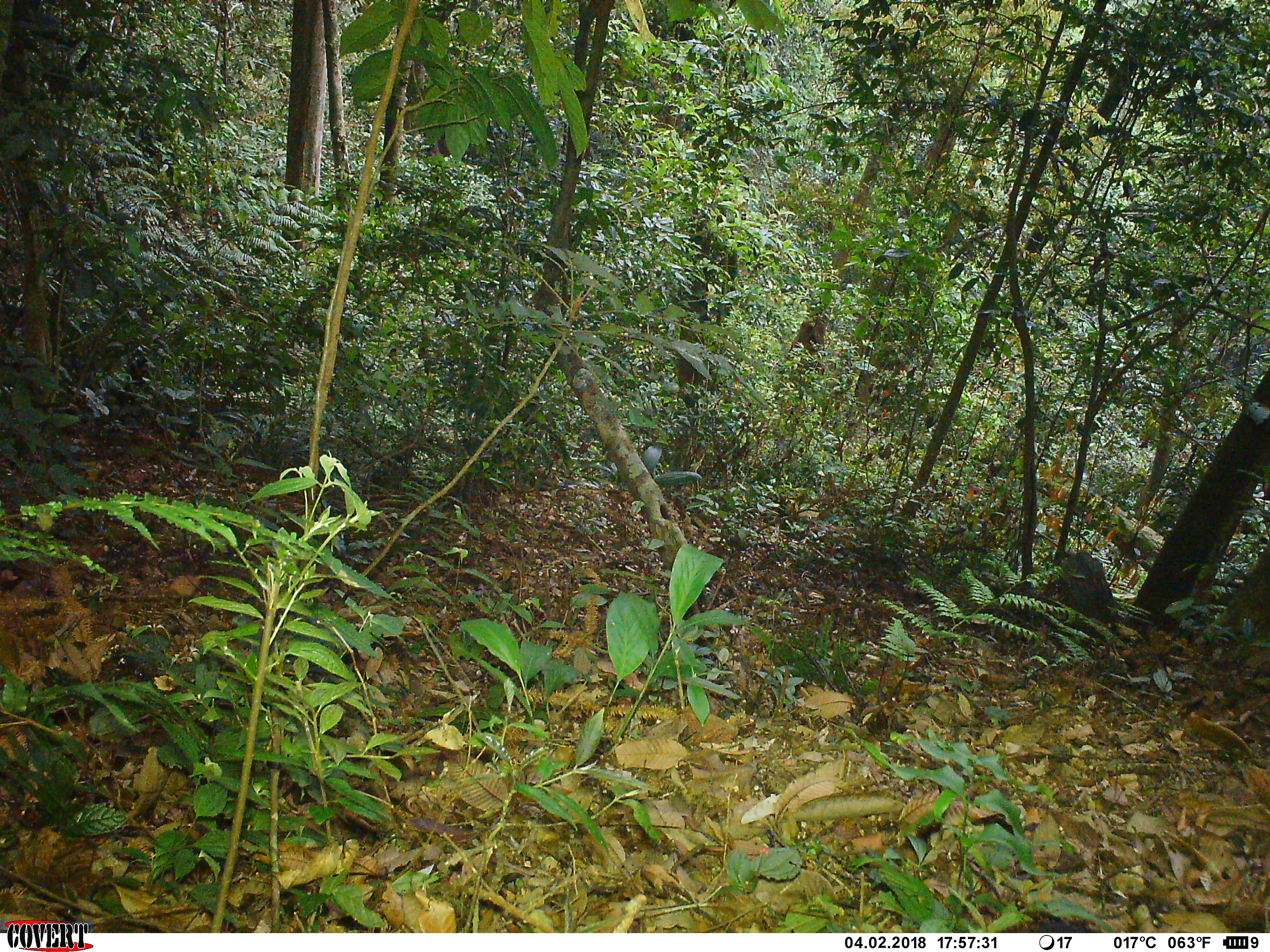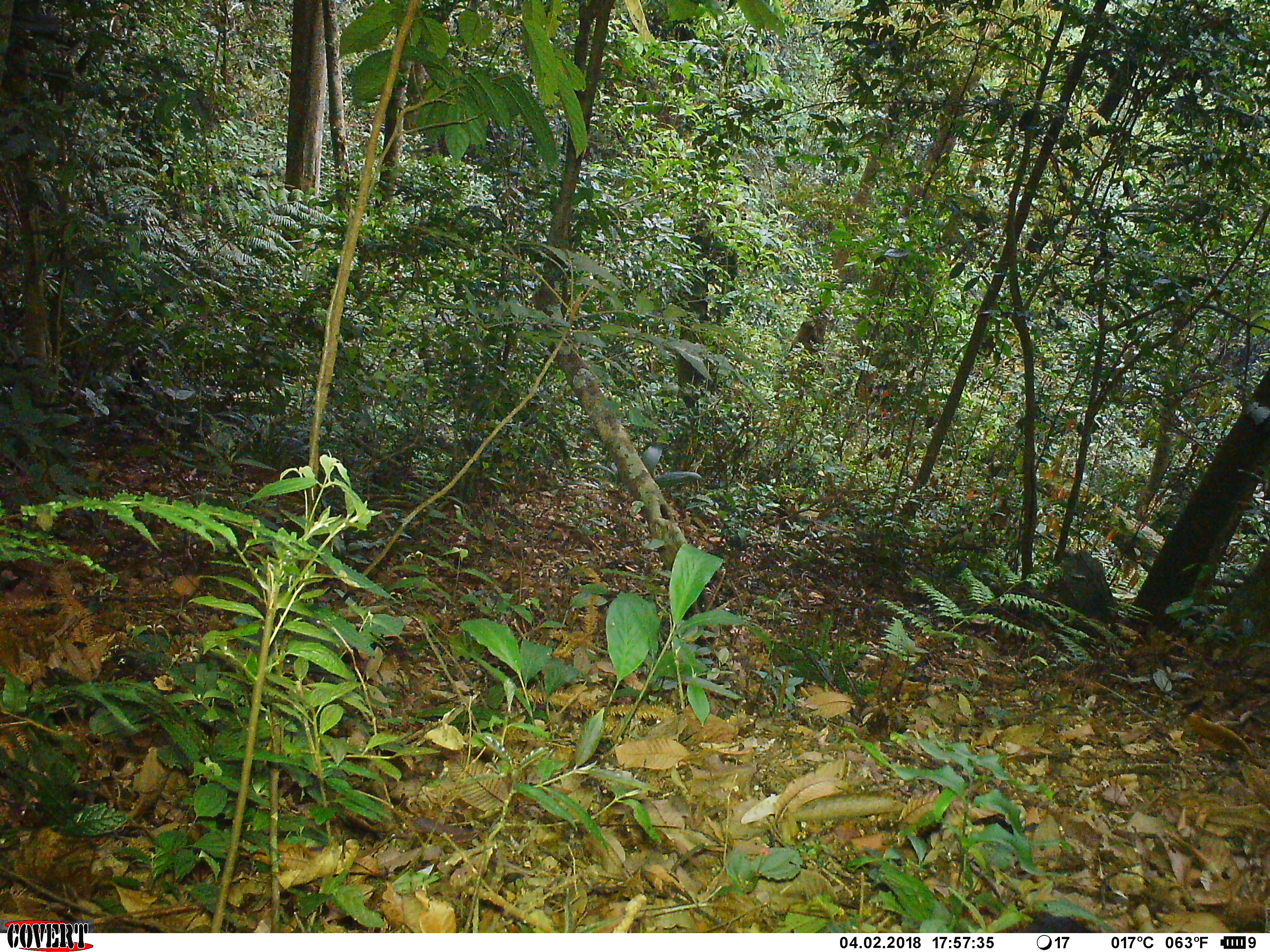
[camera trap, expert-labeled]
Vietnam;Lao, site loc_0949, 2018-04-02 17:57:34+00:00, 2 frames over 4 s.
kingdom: Animalia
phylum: Chordata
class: Mammalia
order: Rodentia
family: Sciuridae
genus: Dremomys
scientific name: Dremomys rufigenis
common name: red-cheeked squirrel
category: red cheeked squirrel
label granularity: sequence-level